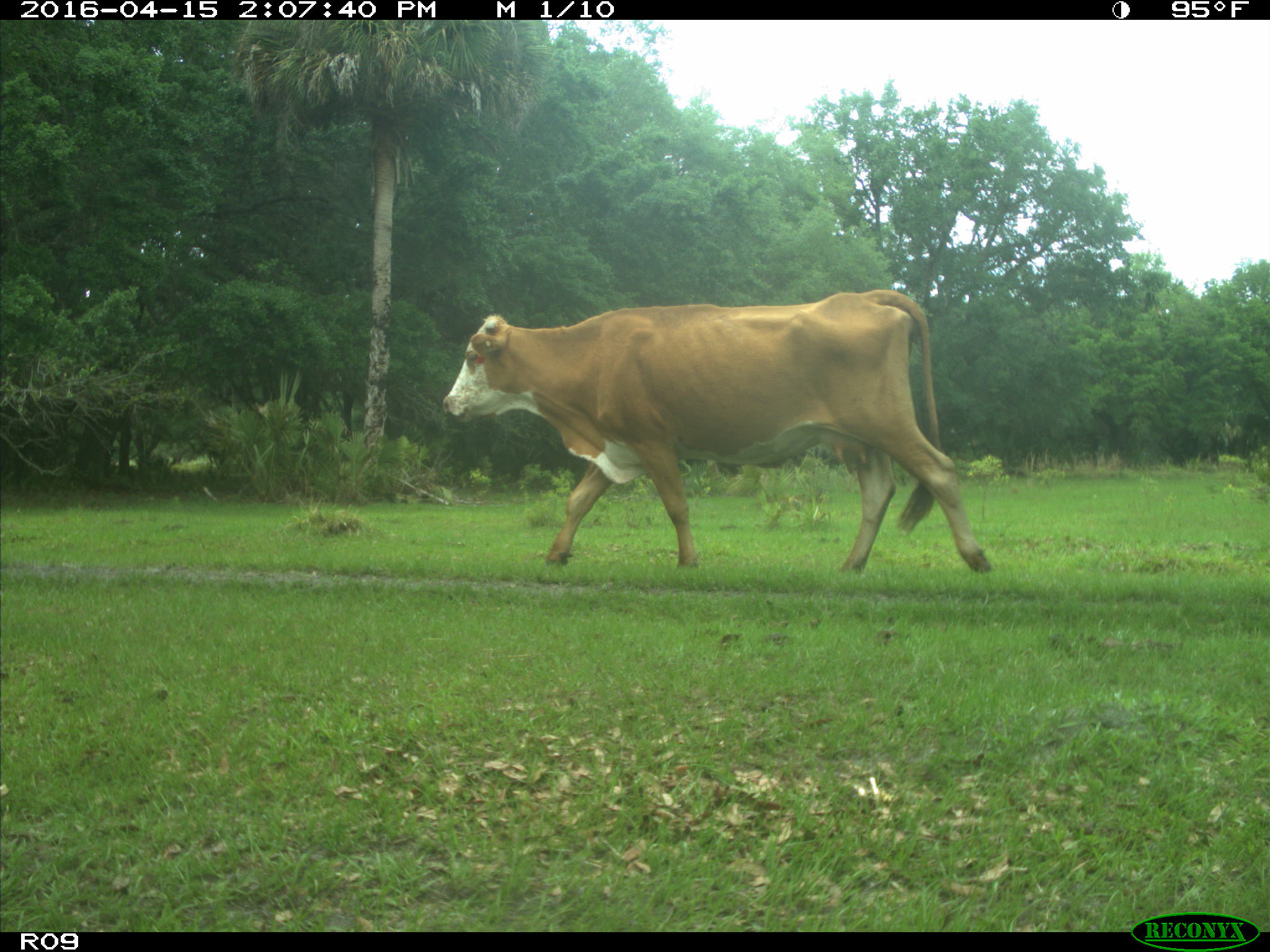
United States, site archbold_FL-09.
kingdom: Animalia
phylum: Chordata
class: Mammalia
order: Artiodactyla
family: Bovidae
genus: Bos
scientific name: Bos taurus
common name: domestic cow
Bos taurus (domestic cow).